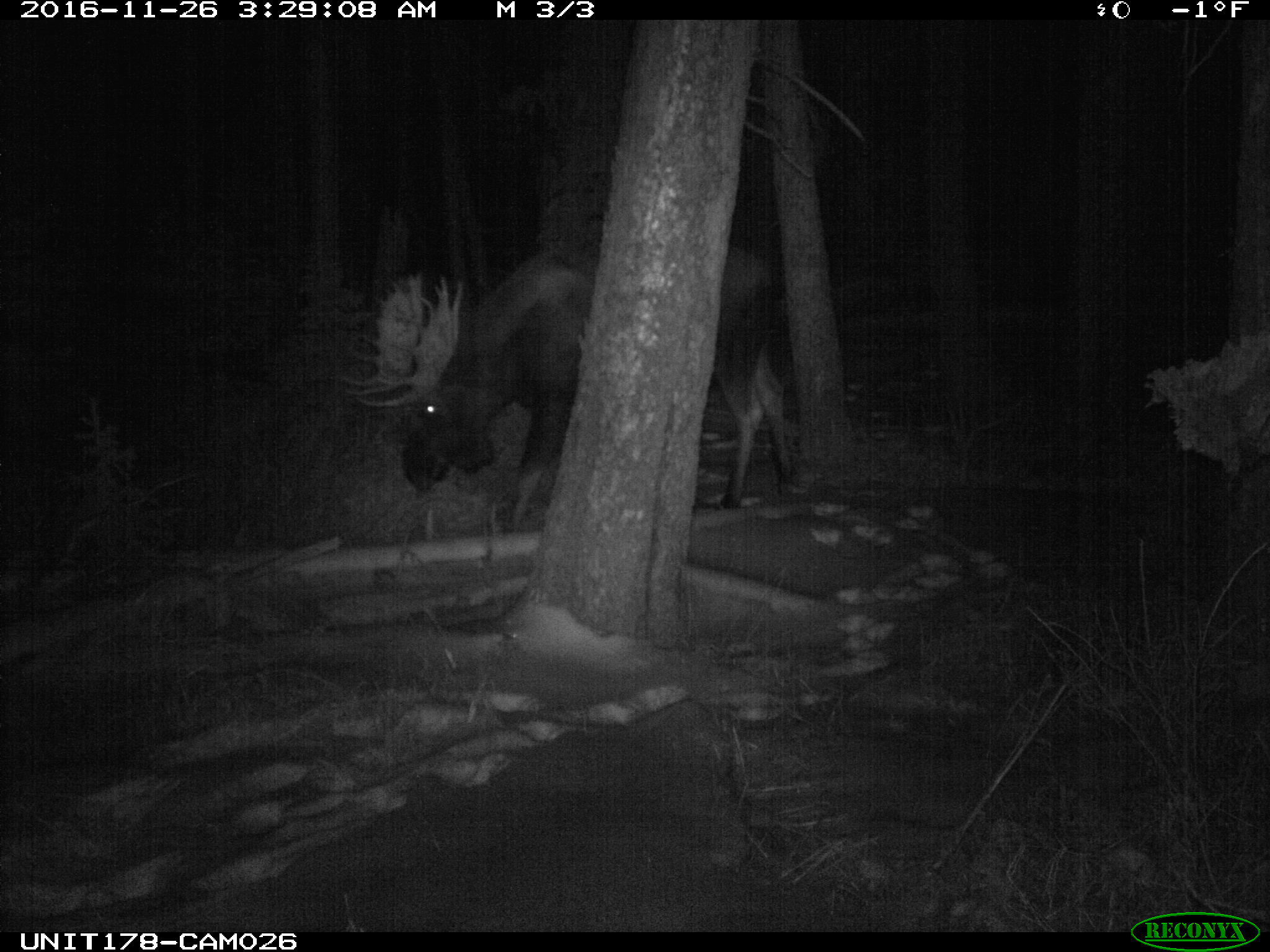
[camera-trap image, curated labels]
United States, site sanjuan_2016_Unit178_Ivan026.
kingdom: Animalia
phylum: Chordata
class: Mammalia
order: Artiodactyla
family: Cervidae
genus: Alces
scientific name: Alces alces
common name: moose